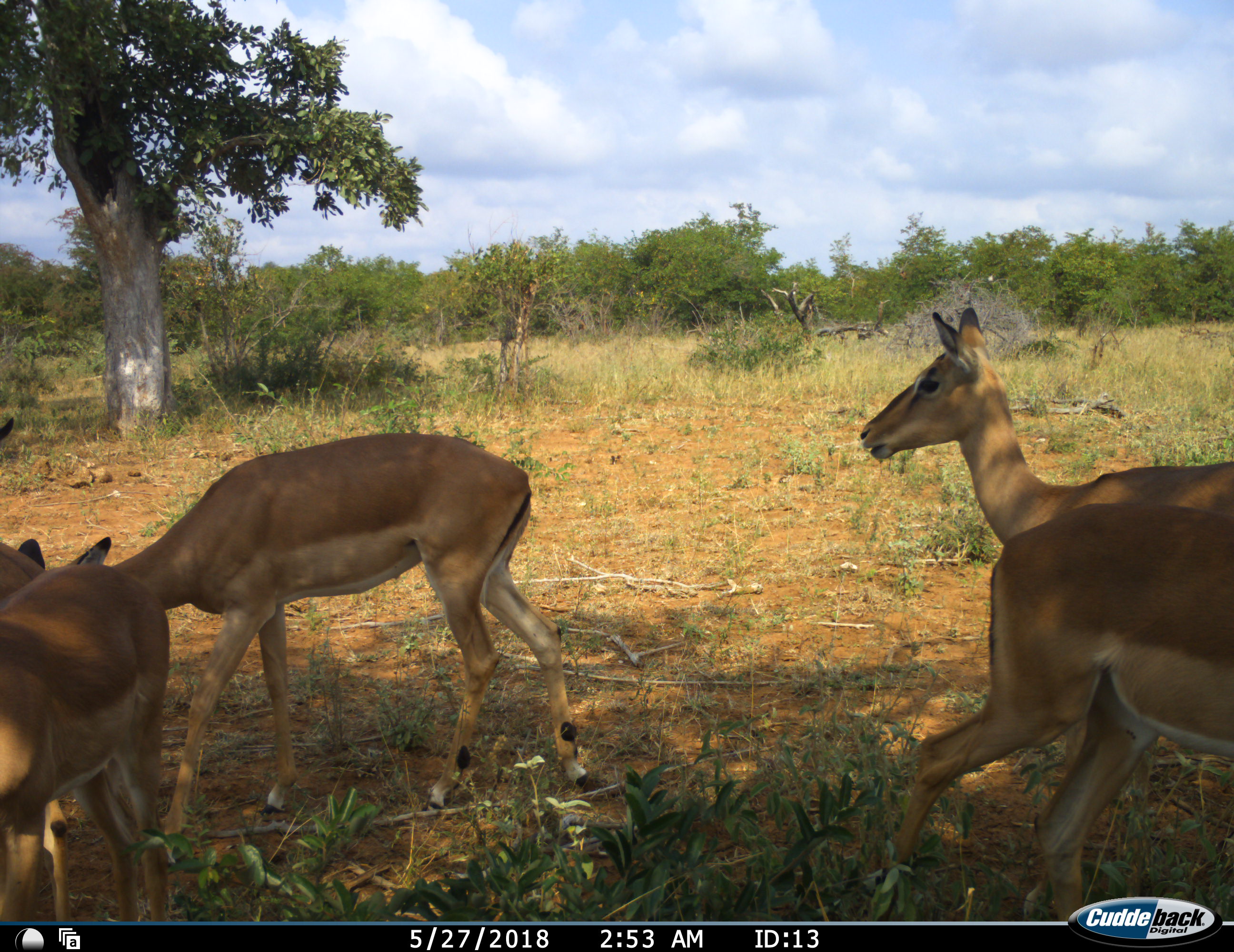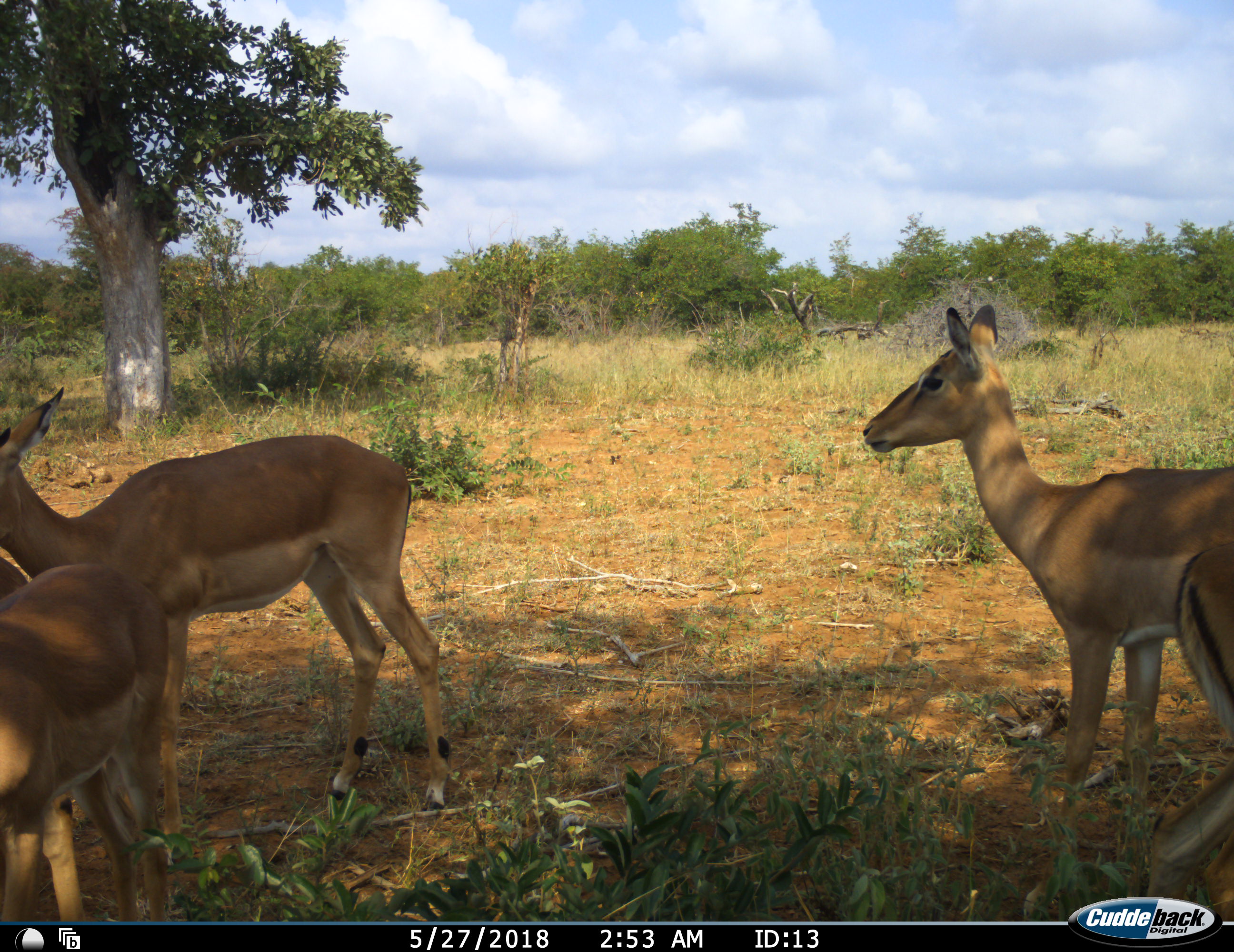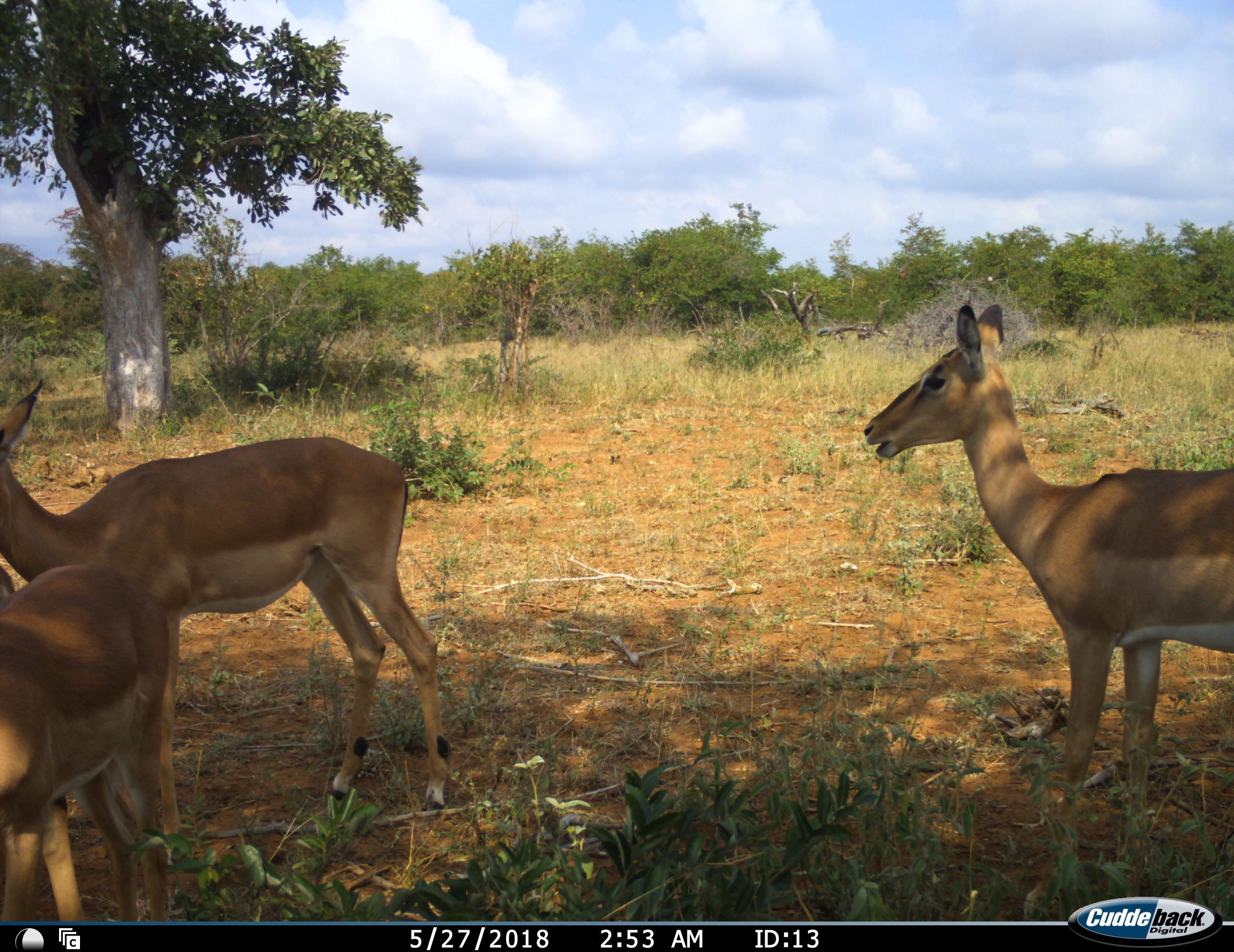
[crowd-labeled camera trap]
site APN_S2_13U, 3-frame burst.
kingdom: Animalia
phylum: Chordata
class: Mammalia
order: Artiodactyla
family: Bovidae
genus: Aepyceros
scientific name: Aepyceros melampus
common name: impala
Impala (Aepyceros melampus), count 5. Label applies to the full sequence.